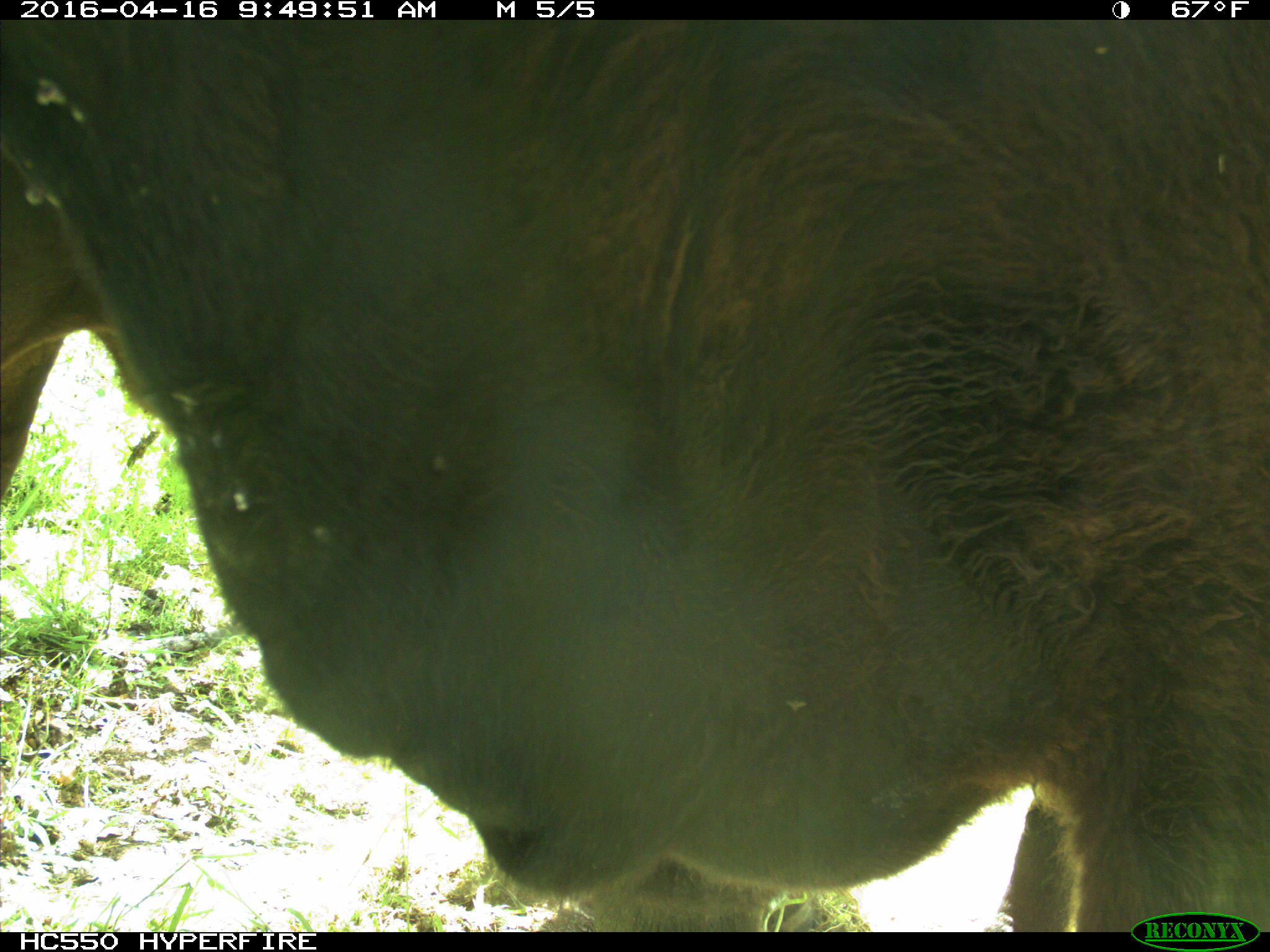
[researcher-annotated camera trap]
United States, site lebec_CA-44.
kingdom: Animalia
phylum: Chordata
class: Mammalia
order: Artiodactyla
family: Bovidae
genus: Bos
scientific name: Bos taurus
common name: domestic cow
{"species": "Bos taurus (domestic cow)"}